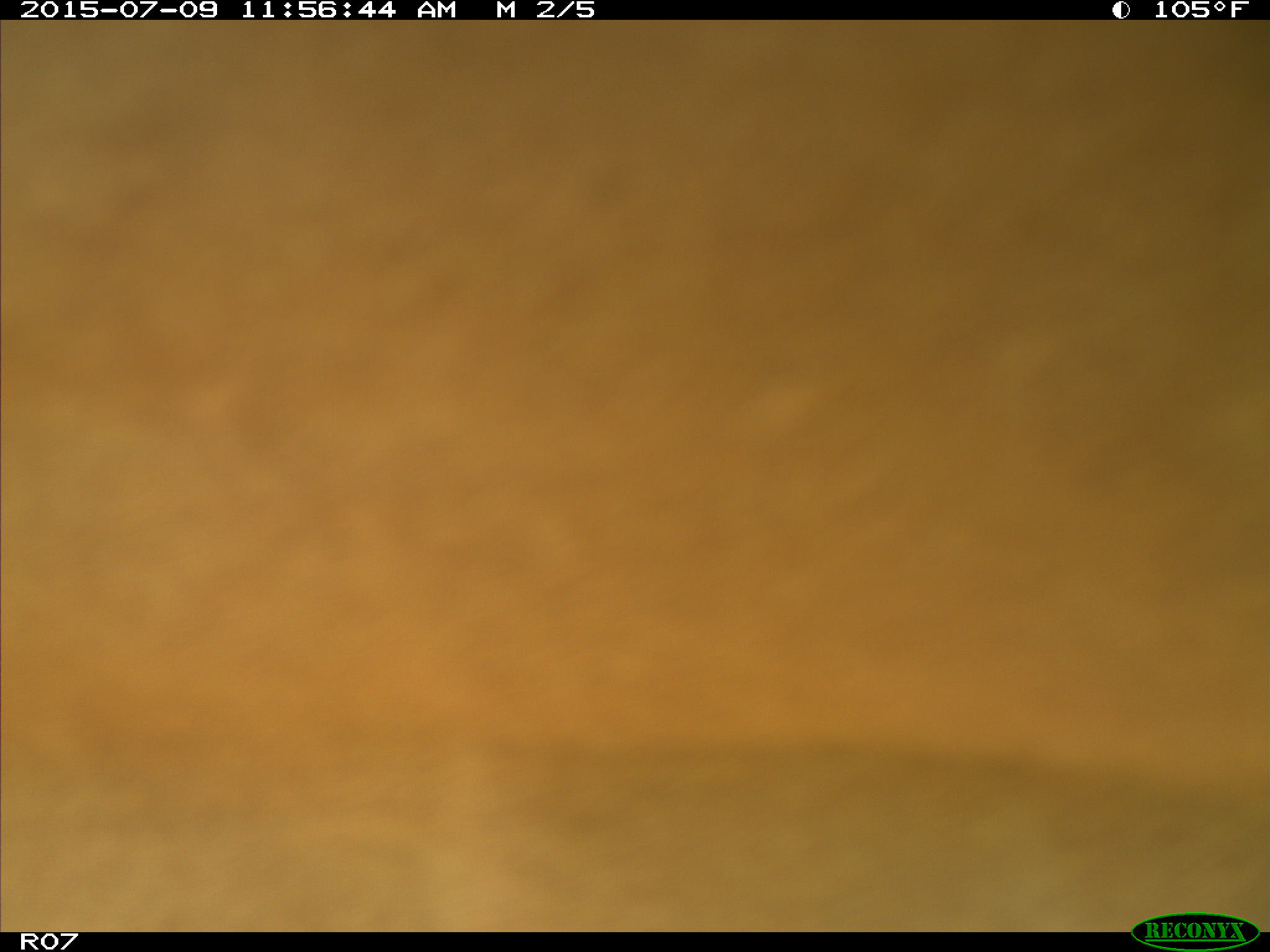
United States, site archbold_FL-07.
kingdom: Animalia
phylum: Chordata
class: Mammalia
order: Artiodactyla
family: Bovidae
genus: Bos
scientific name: Bos taurus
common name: domestic cow